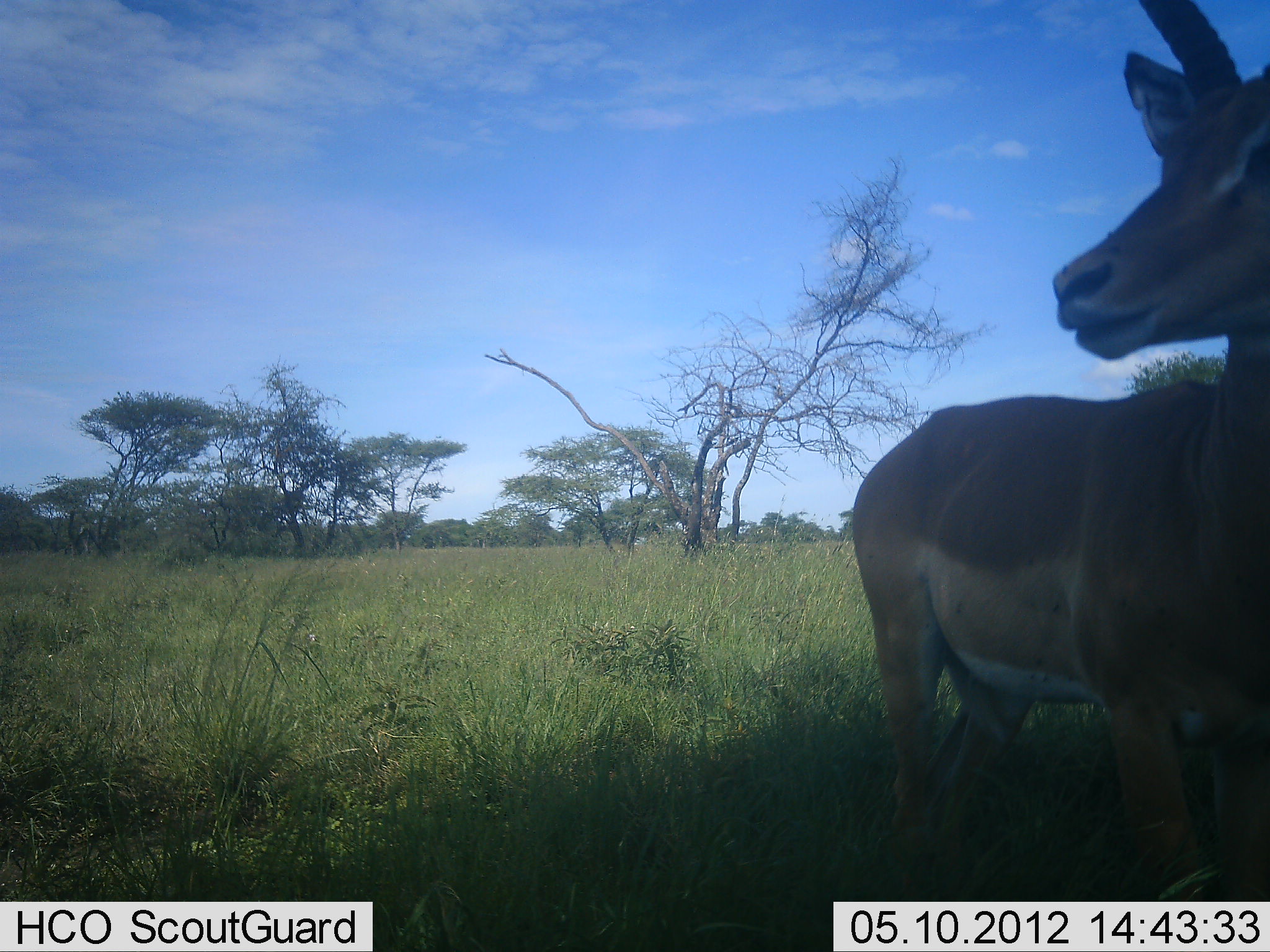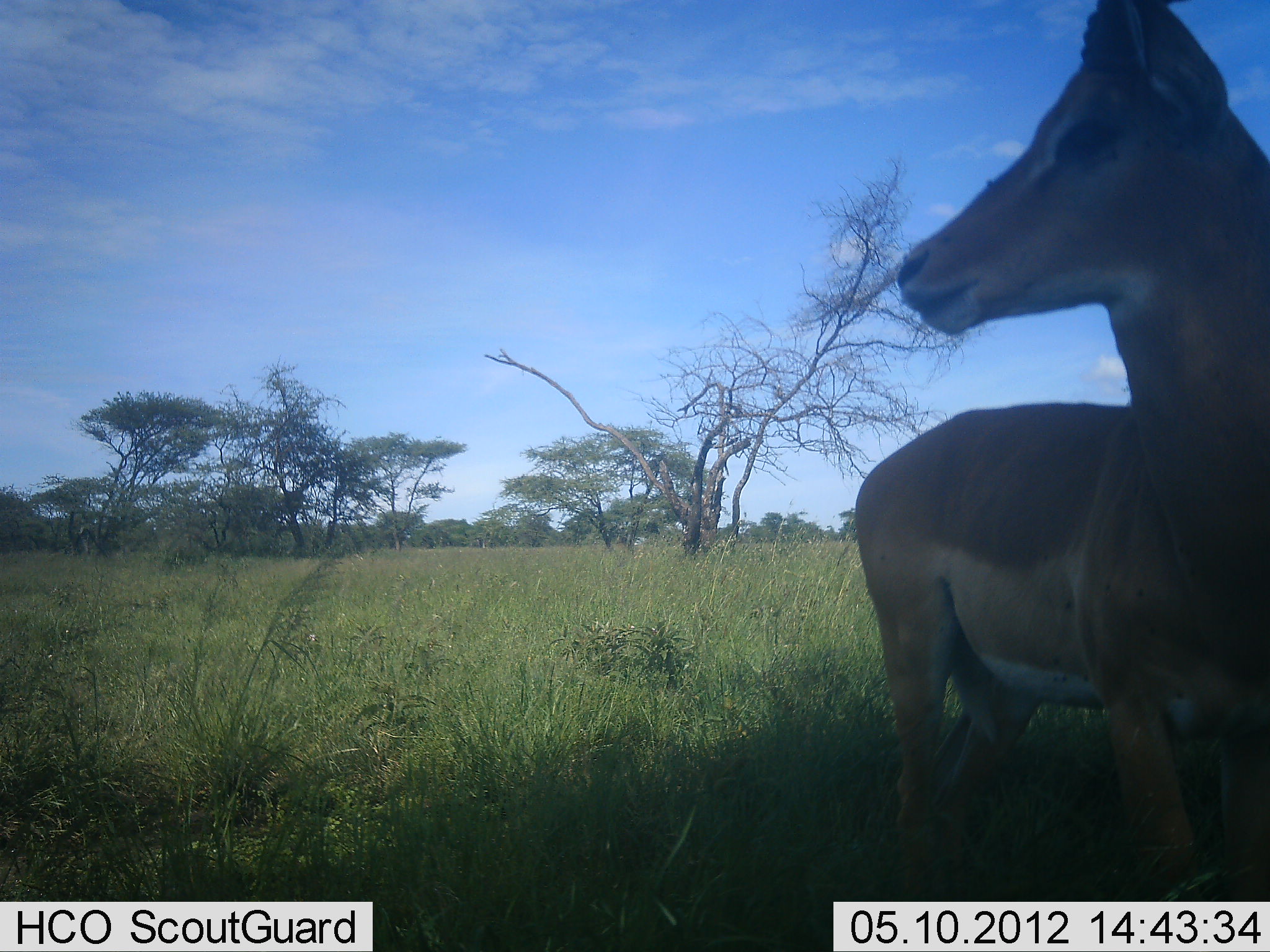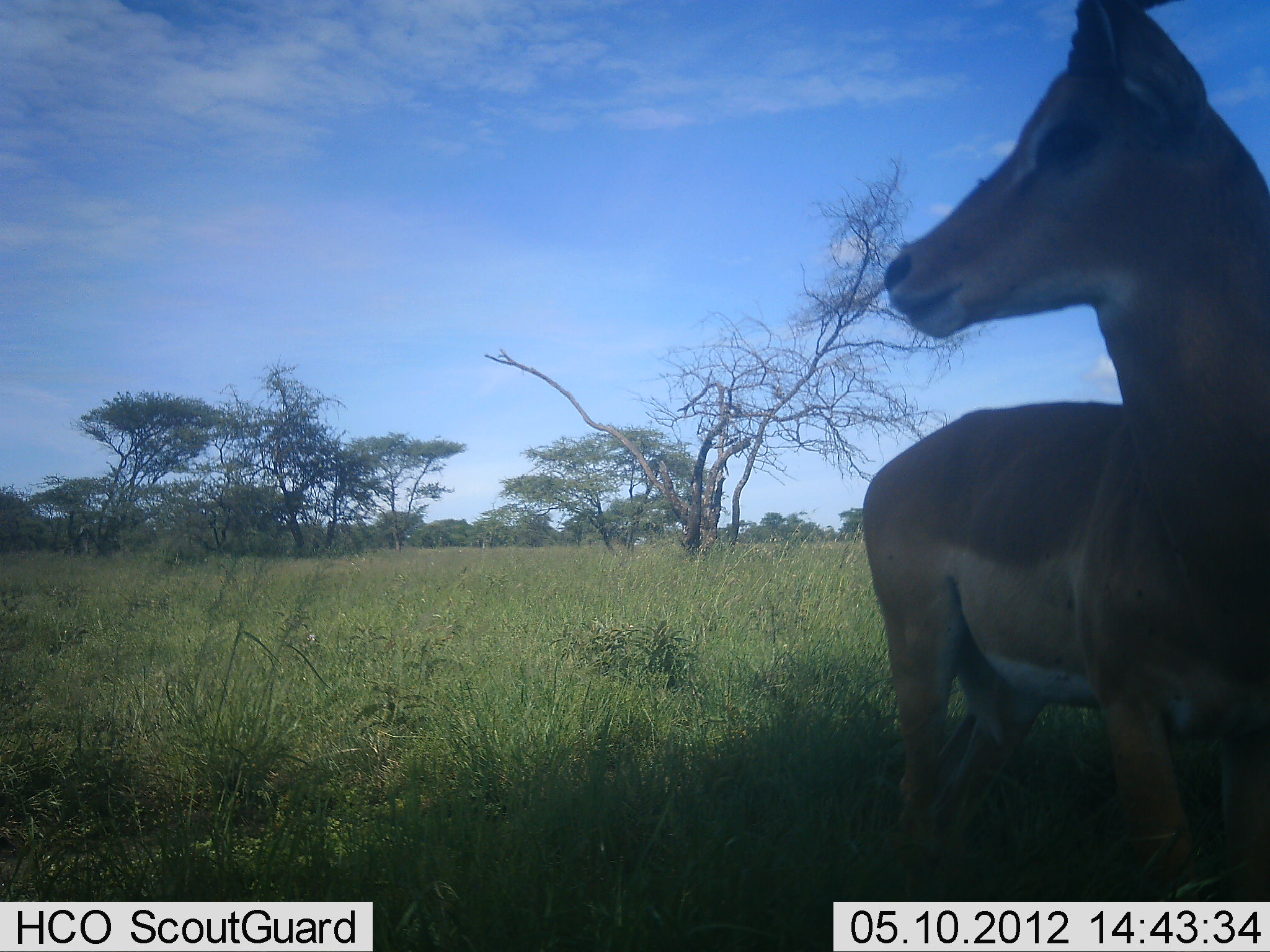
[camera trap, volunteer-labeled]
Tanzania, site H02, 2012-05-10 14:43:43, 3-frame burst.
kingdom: Animalia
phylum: Chordata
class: Mammalia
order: Artiodactyla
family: Bovidae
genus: Aepyceros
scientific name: Aepyceros melampus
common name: impala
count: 1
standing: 100%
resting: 0%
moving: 0%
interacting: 0%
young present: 0%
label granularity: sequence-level